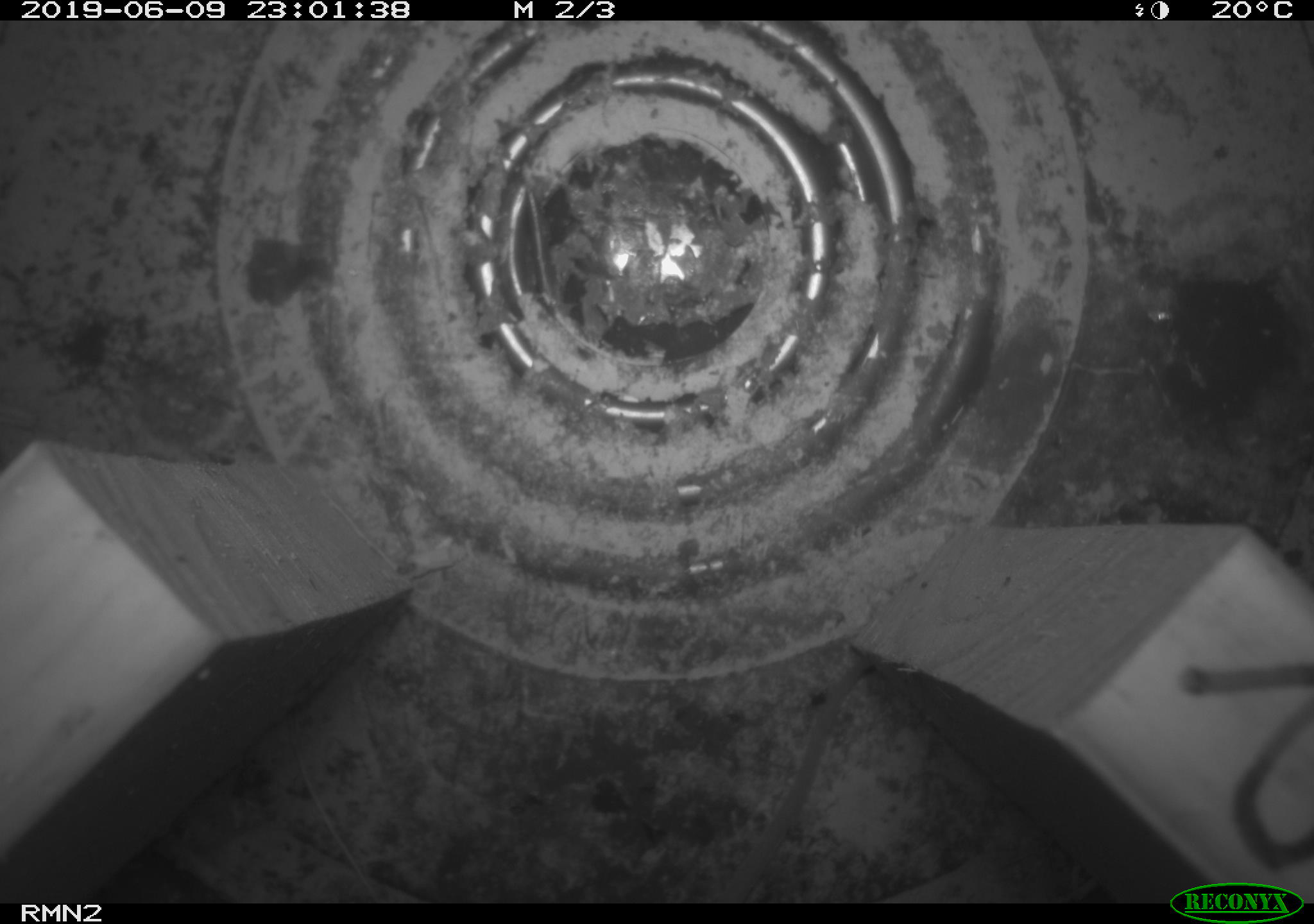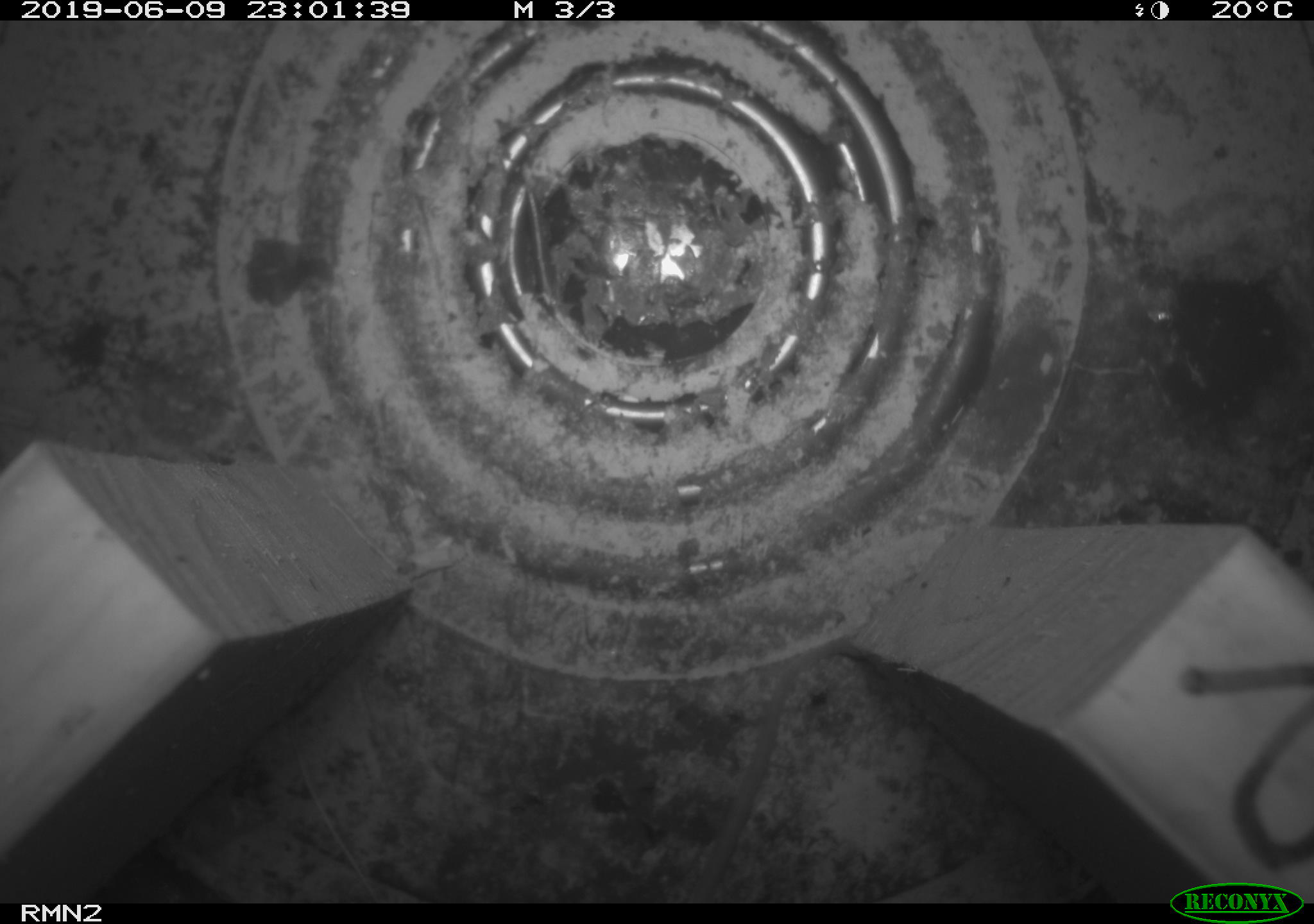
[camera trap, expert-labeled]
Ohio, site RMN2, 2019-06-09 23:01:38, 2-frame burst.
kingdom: Animalia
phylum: Chordata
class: Mammalia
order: Rodentia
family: Cricetidae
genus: Peromyscus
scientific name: Peromyscus leucopus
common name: white-footed mouse